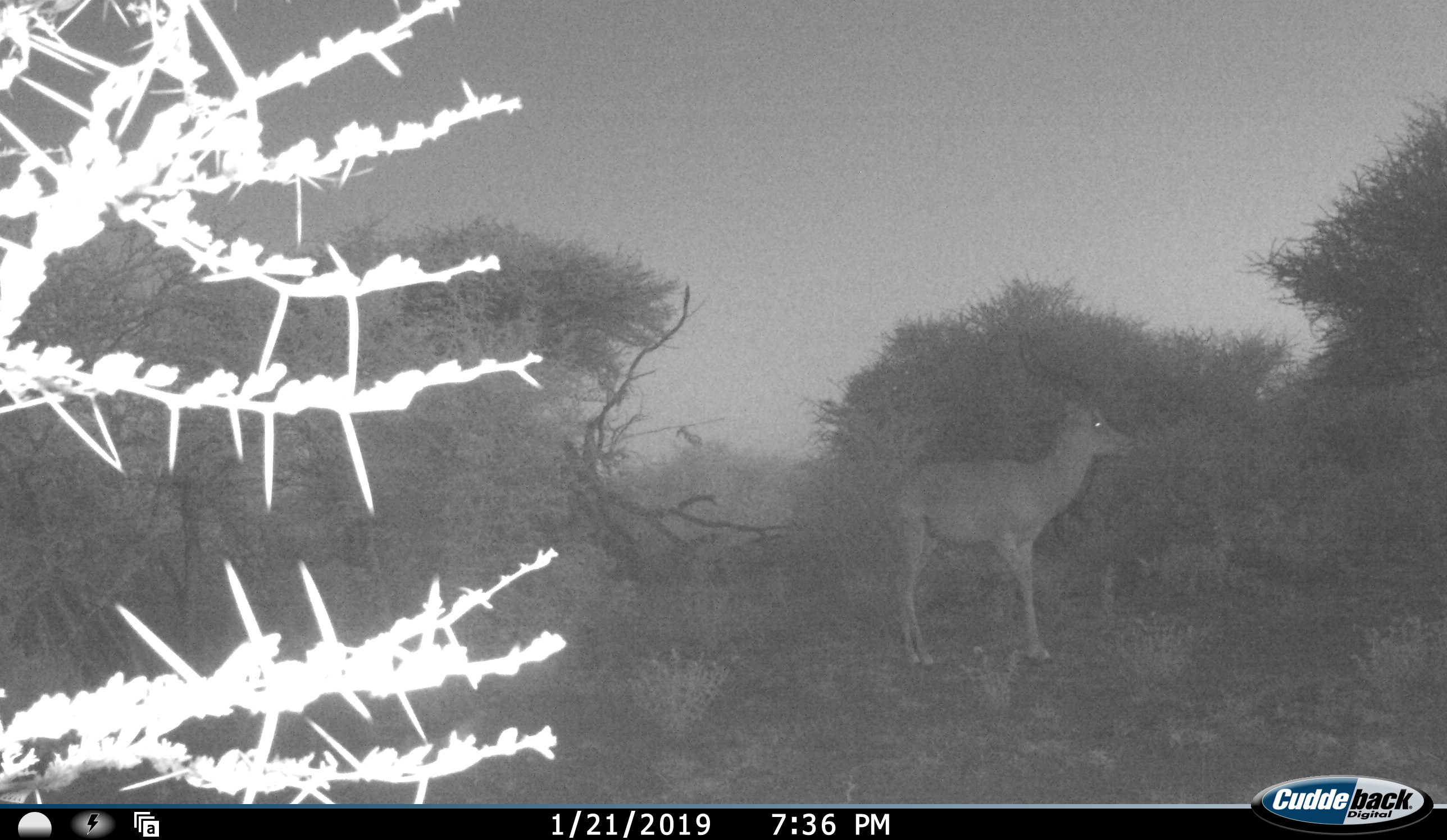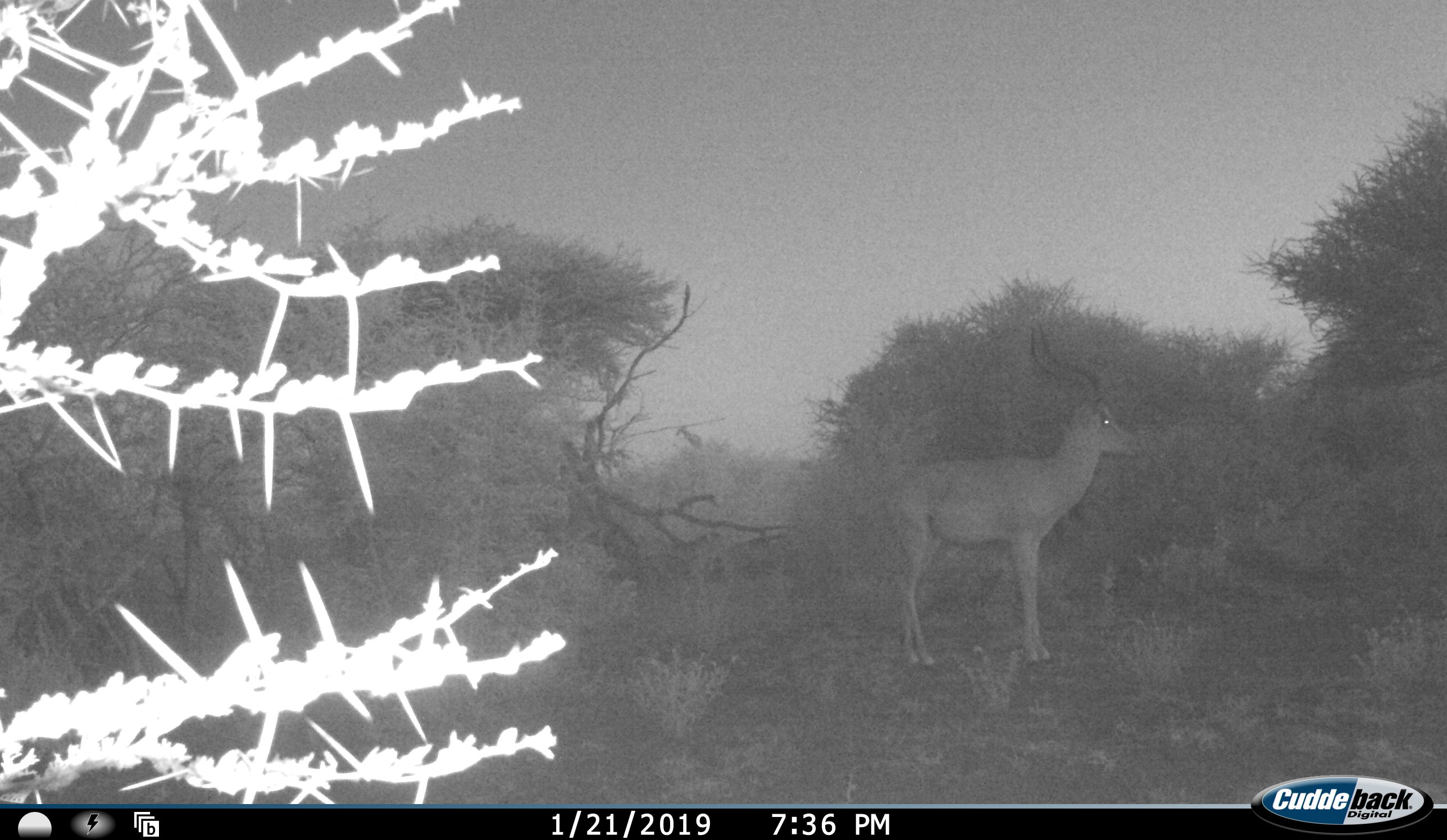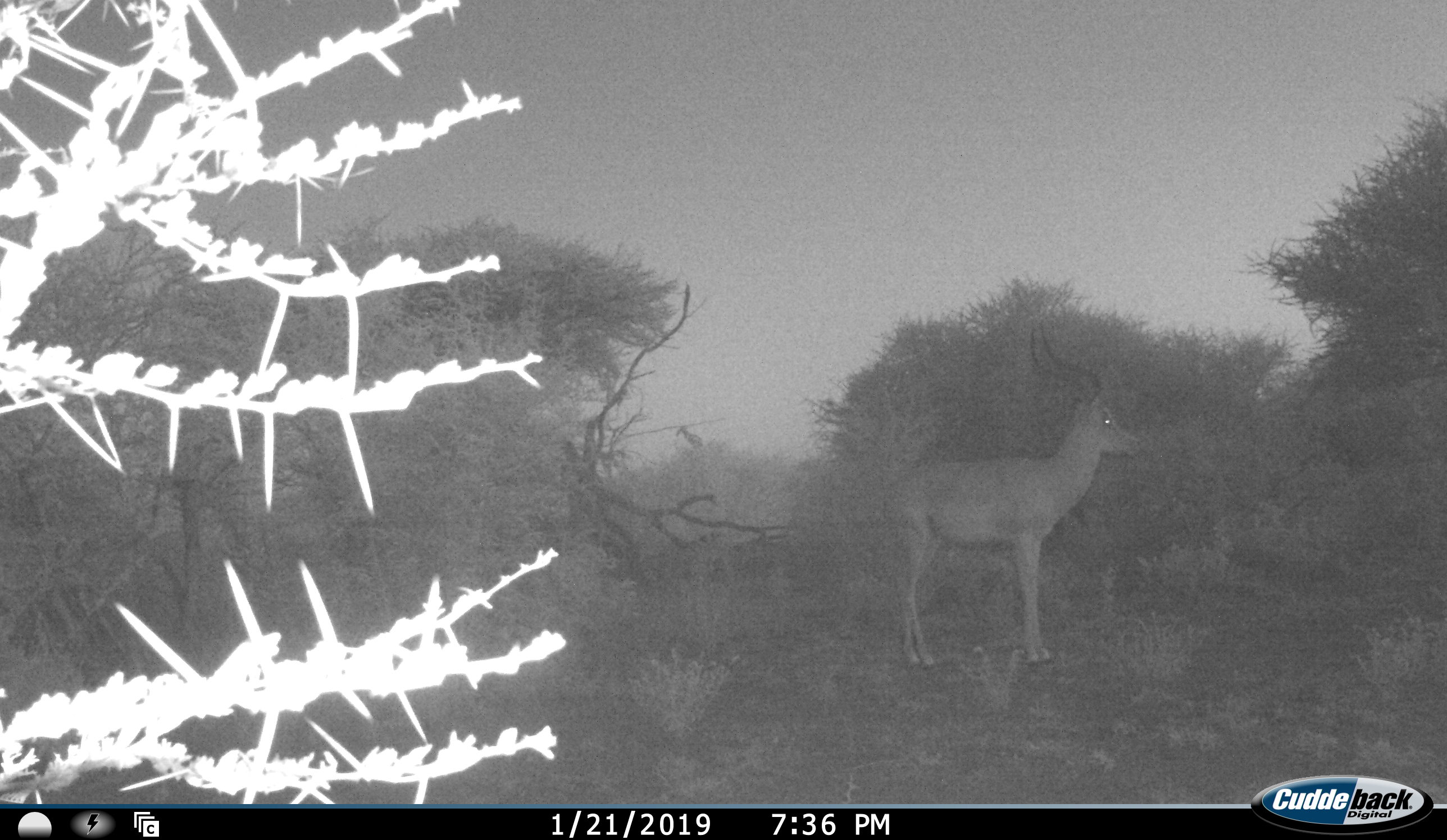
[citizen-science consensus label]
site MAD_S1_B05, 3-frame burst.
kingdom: Animalia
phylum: Chordata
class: Mammalia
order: Artiodactyla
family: Bovidae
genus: Aepyceros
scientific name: Aepyceros melampus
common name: impala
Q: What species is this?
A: Impala (Aepyceros melampus).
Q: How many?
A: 1.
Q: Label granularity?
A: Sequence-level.